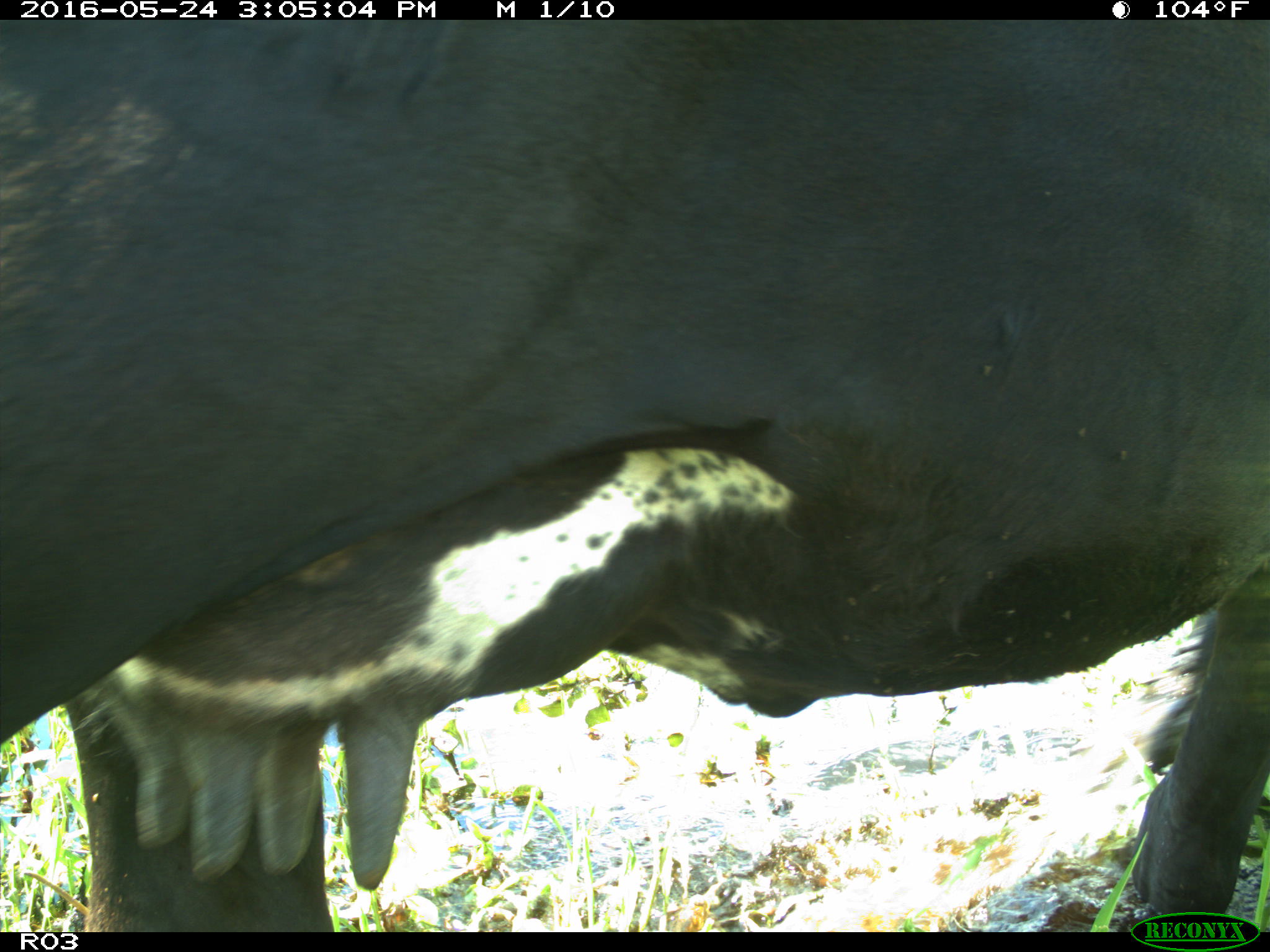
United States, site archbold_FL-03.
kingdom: Animalia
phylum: Chordata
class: Mammalia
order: Artiodactyla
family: Bovidae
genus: Bos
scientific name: Bos taurus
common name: domestic cow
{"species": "Bos taurus (domestic cow)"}